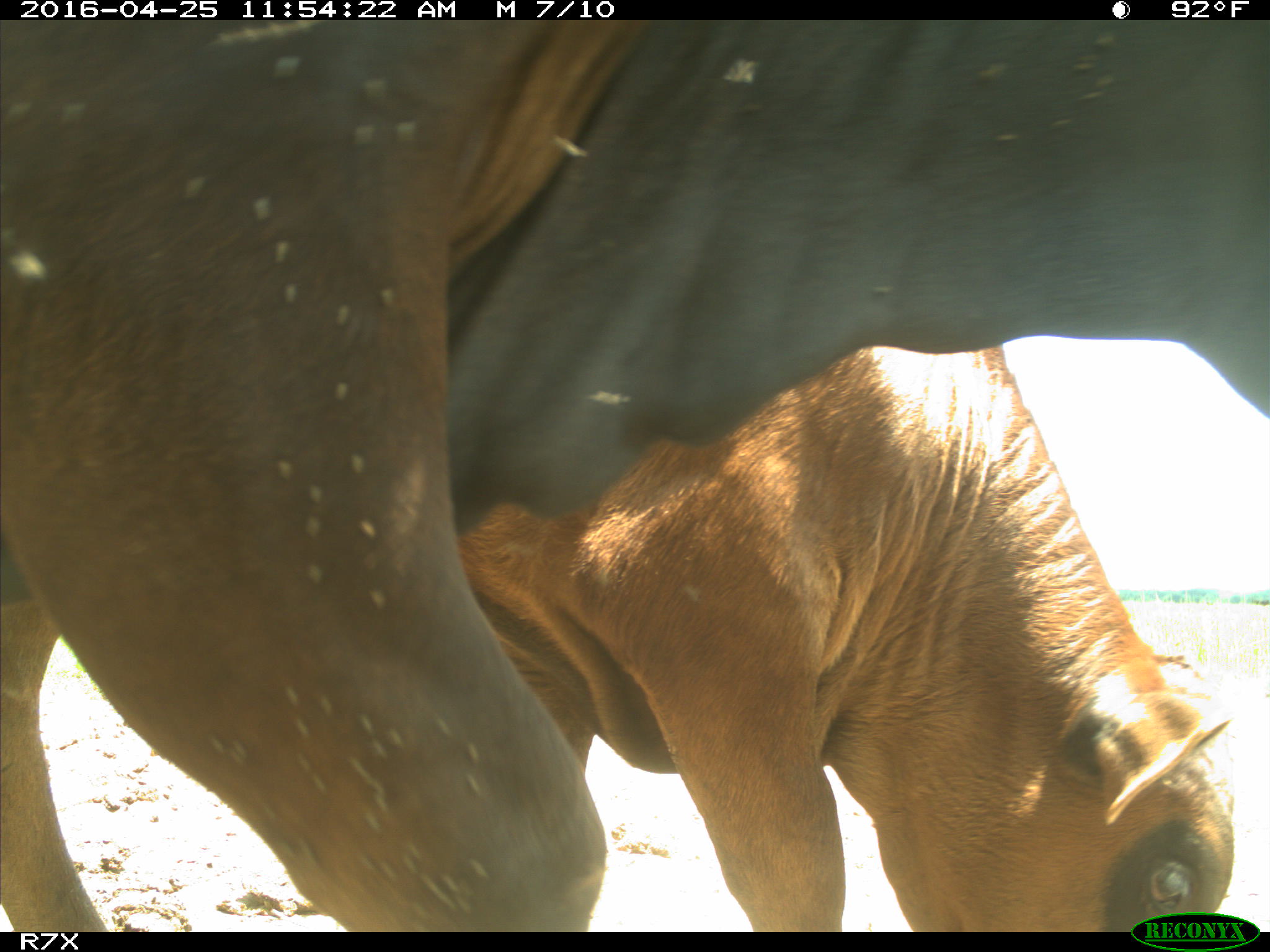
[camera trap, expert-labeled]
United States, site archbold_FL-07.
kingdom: Animalia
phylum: Chordata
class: Mammalia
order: Artiodactyla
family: Bovidae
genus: Bos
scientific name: Bos taurus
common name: domestic cow